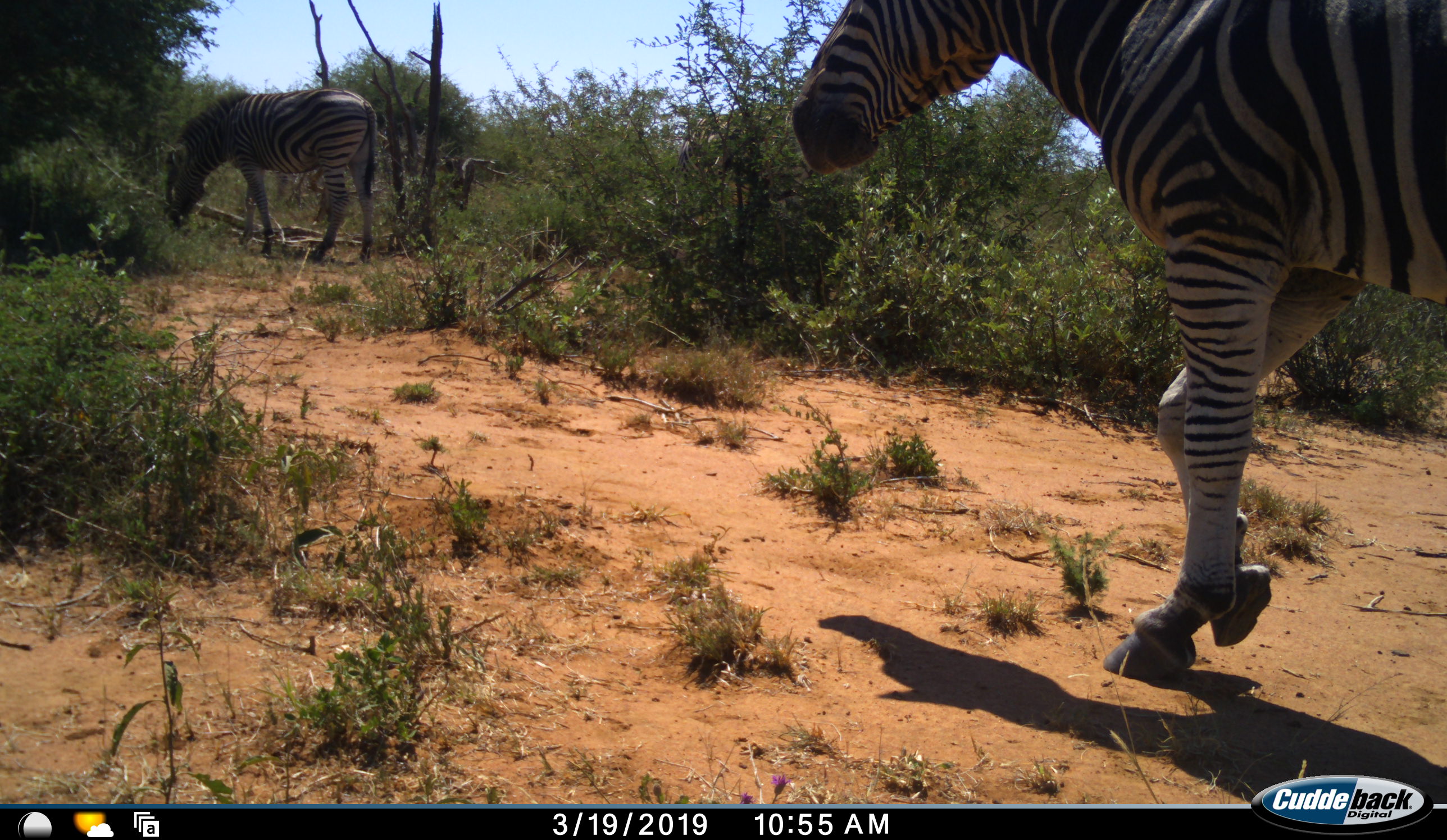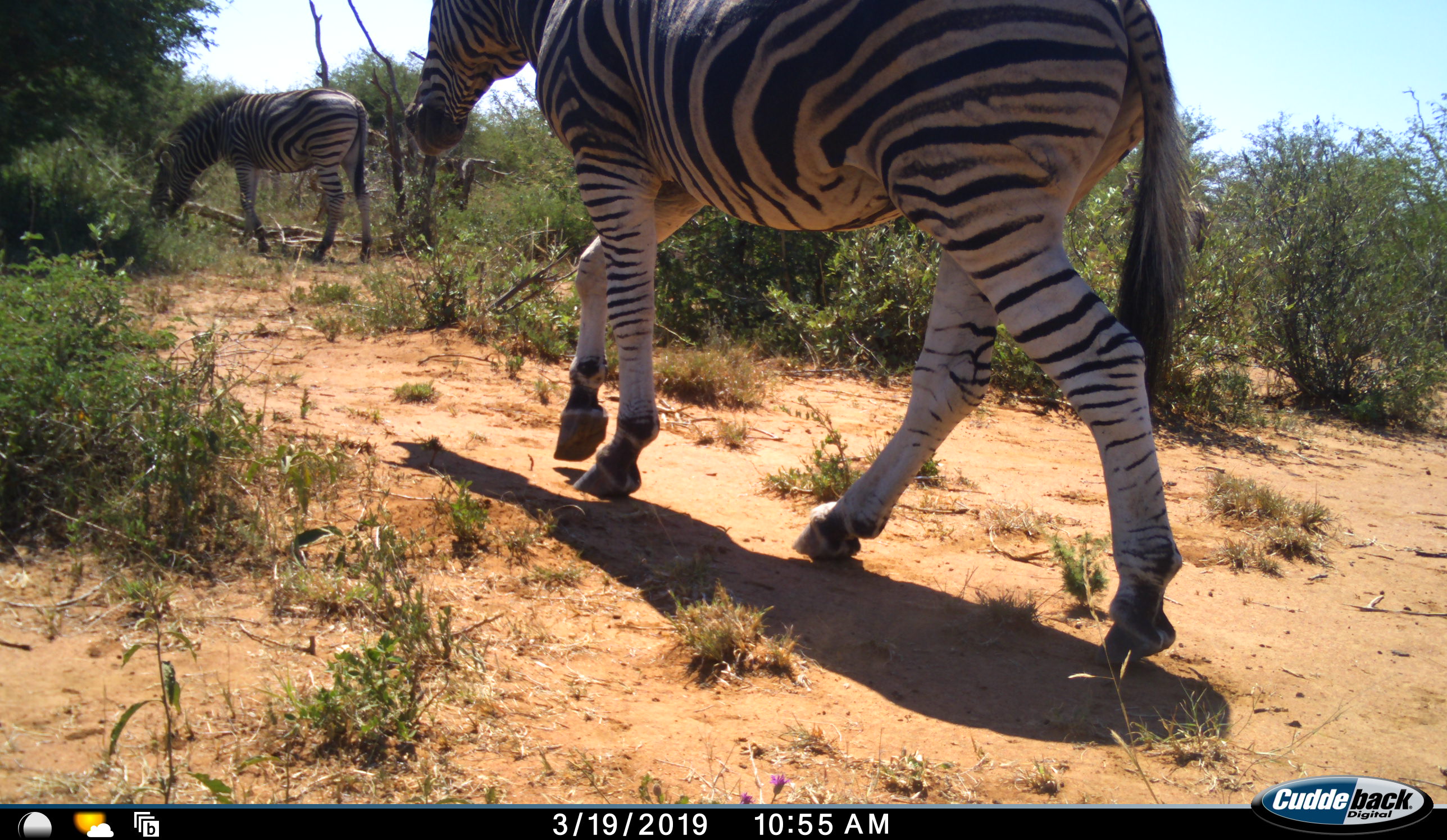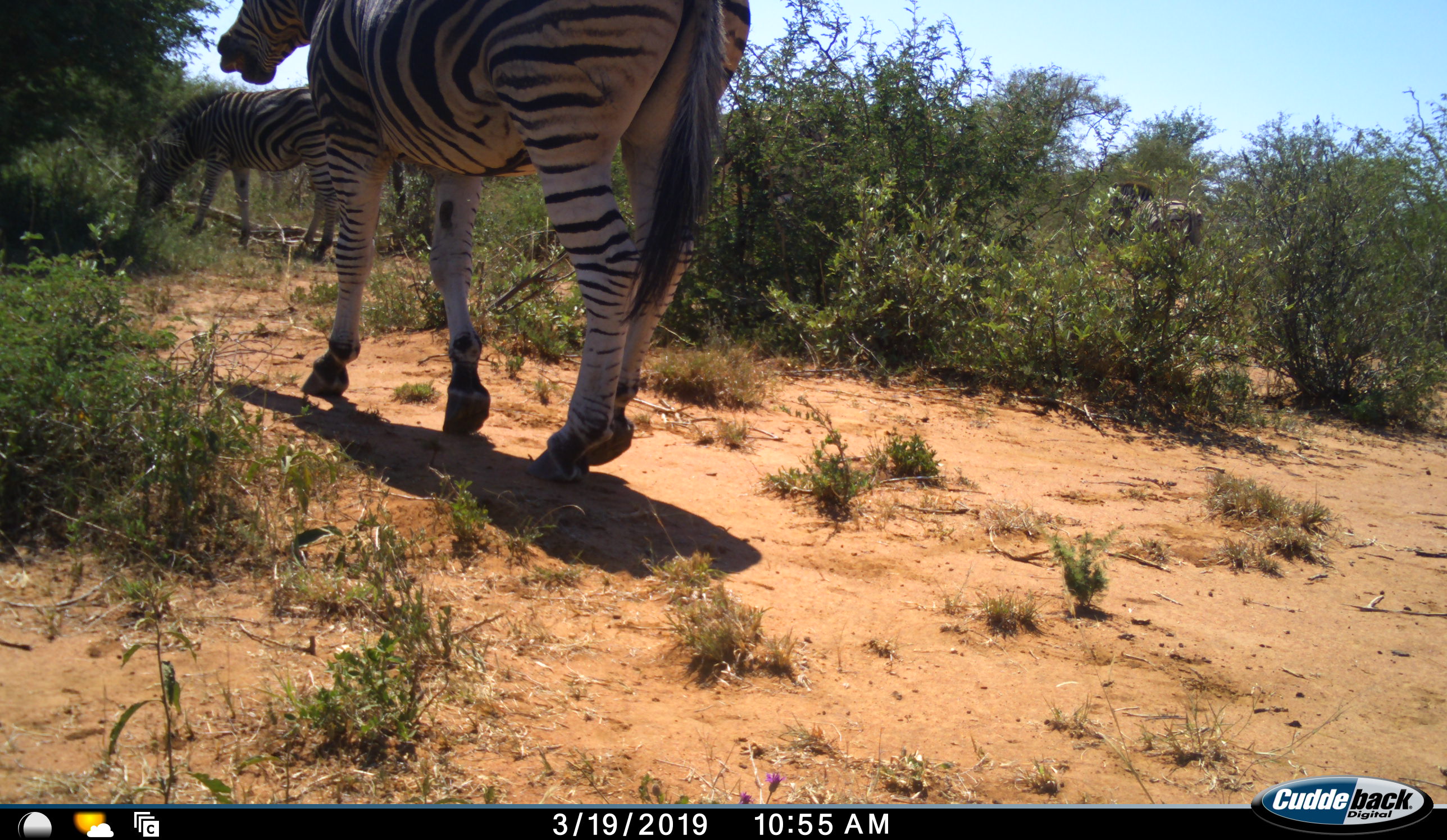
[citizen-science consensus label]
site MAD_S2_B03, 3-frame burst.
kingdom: Animalia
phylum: Chordata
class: Mammalia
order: Perissodactyla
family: Equidae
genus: Equus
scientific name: Equus quagga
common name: plains zebra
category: zebraplains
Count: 2.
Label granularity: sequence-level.